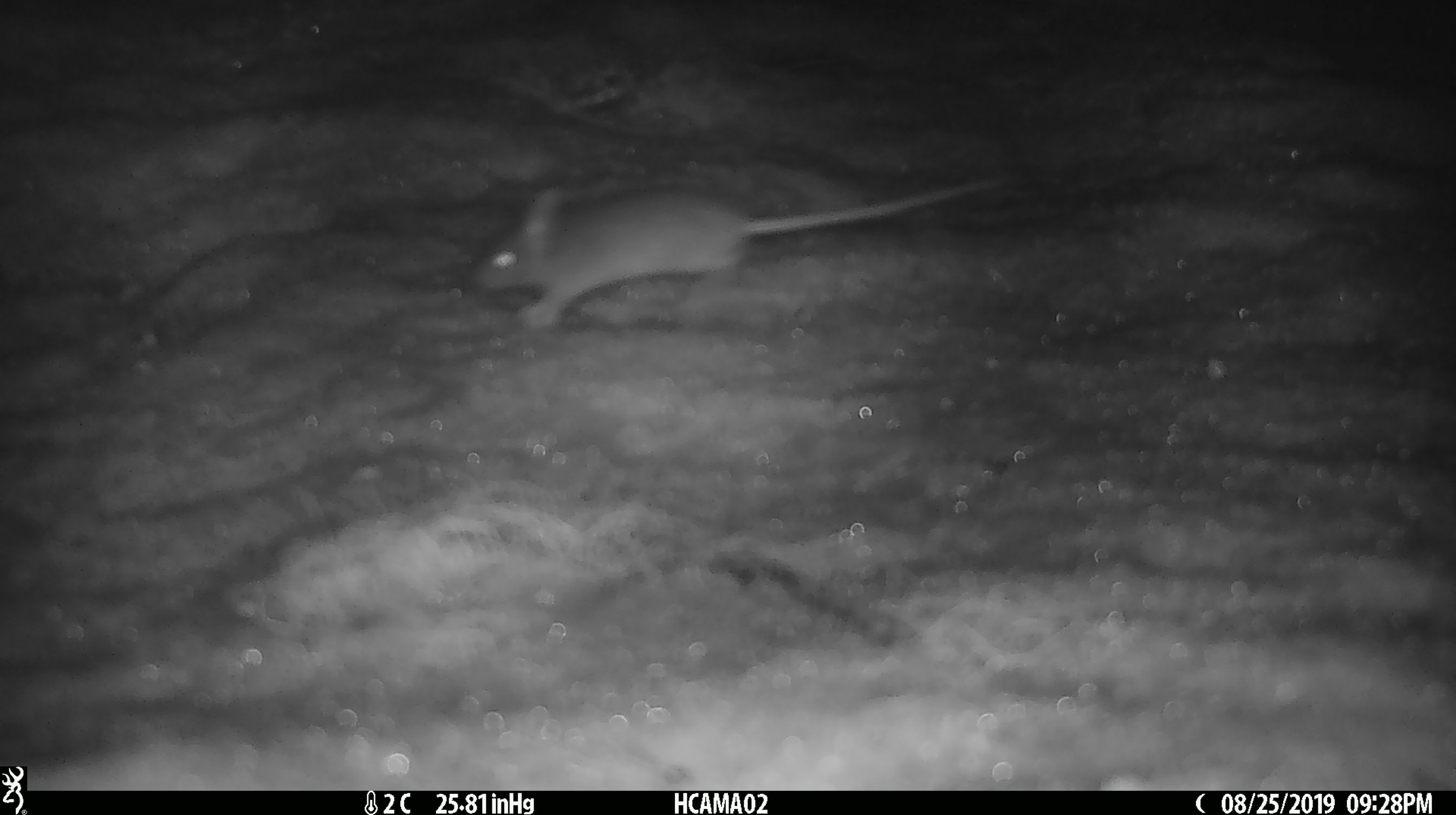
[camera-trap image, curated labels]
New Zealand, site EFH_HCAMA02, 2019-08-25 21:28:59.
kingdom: Animalia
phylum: Chordata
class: Mammalia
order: Rodentia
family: Muridae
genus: Mus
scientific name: Mus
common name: mouse